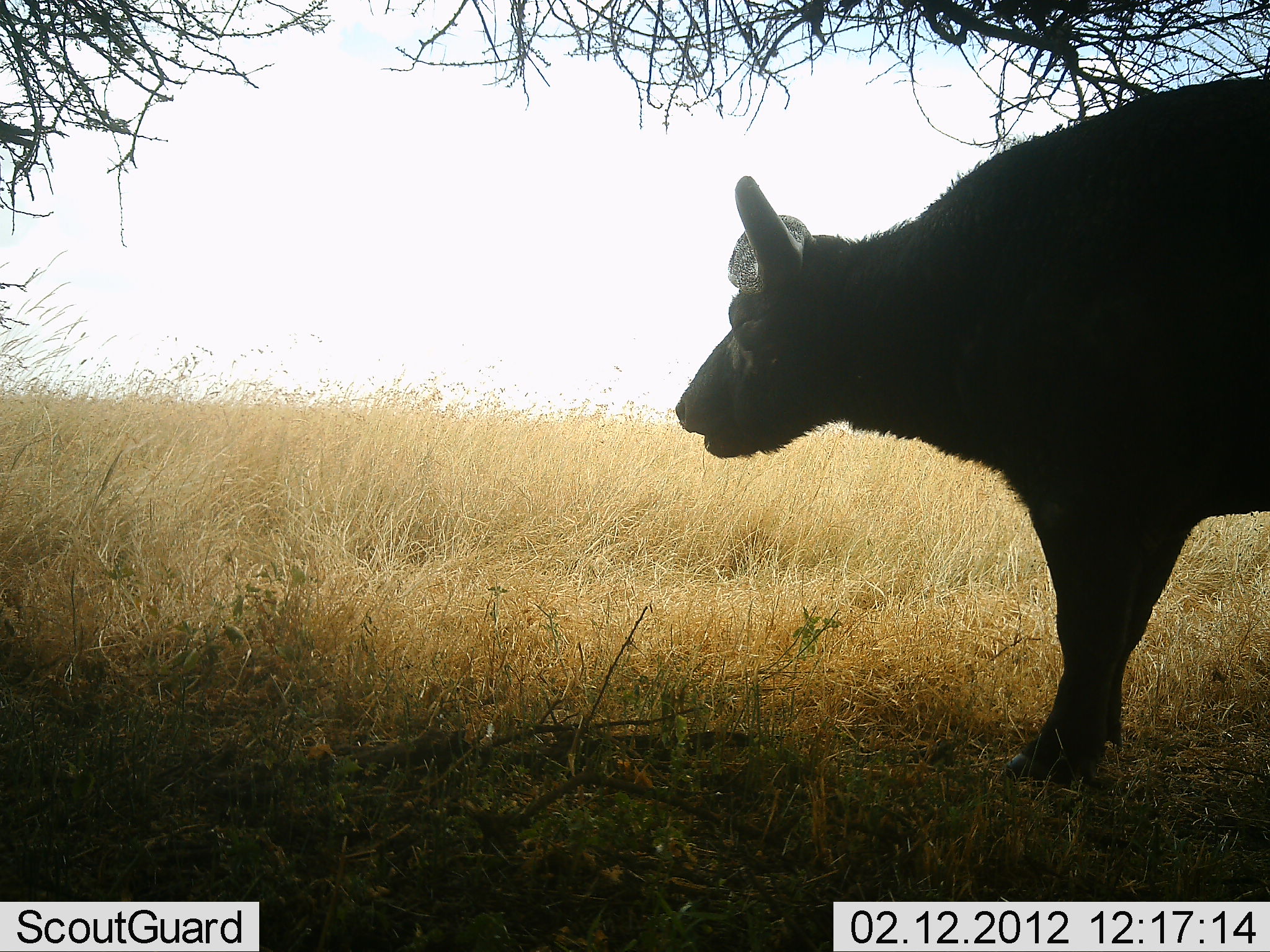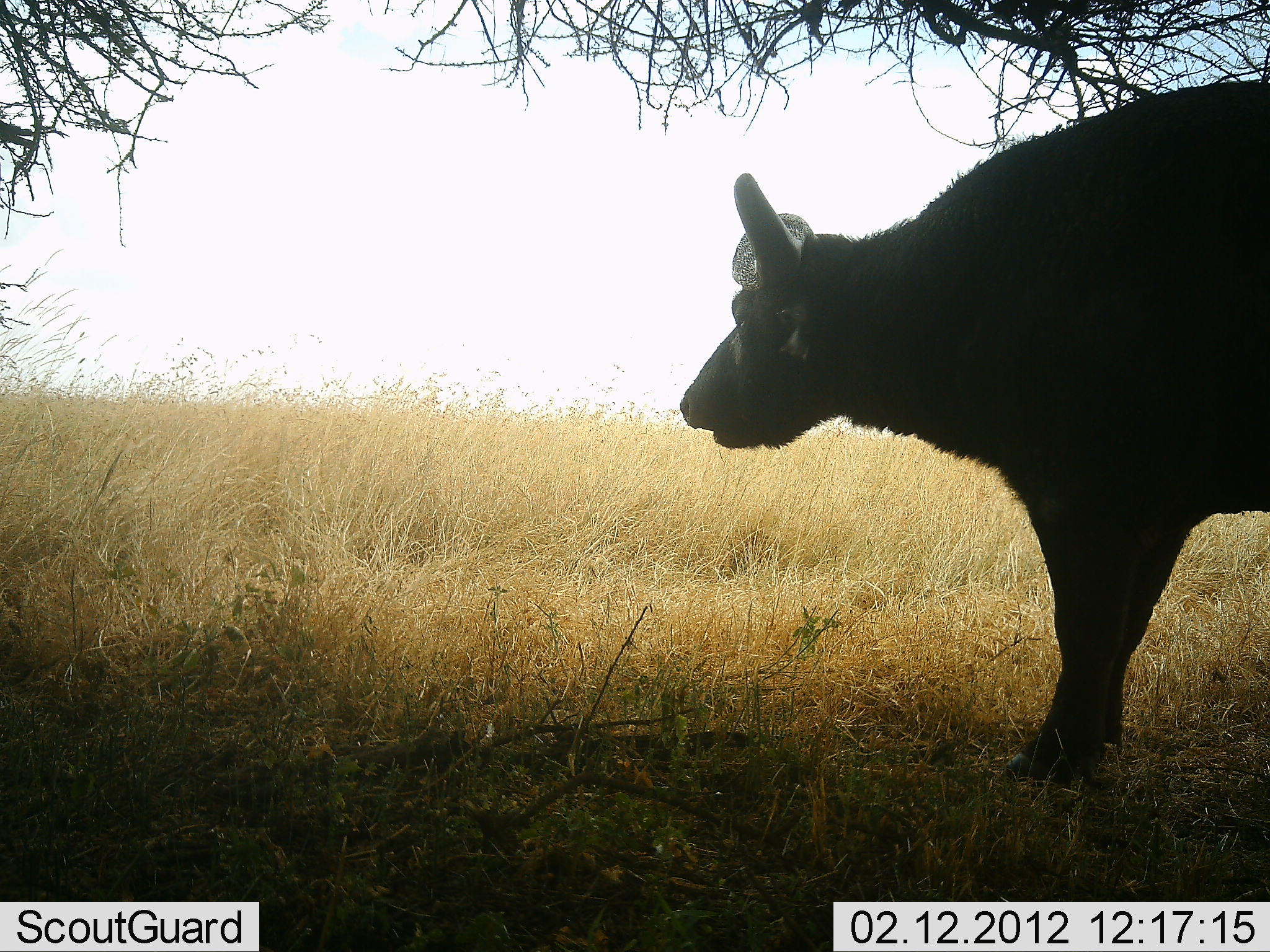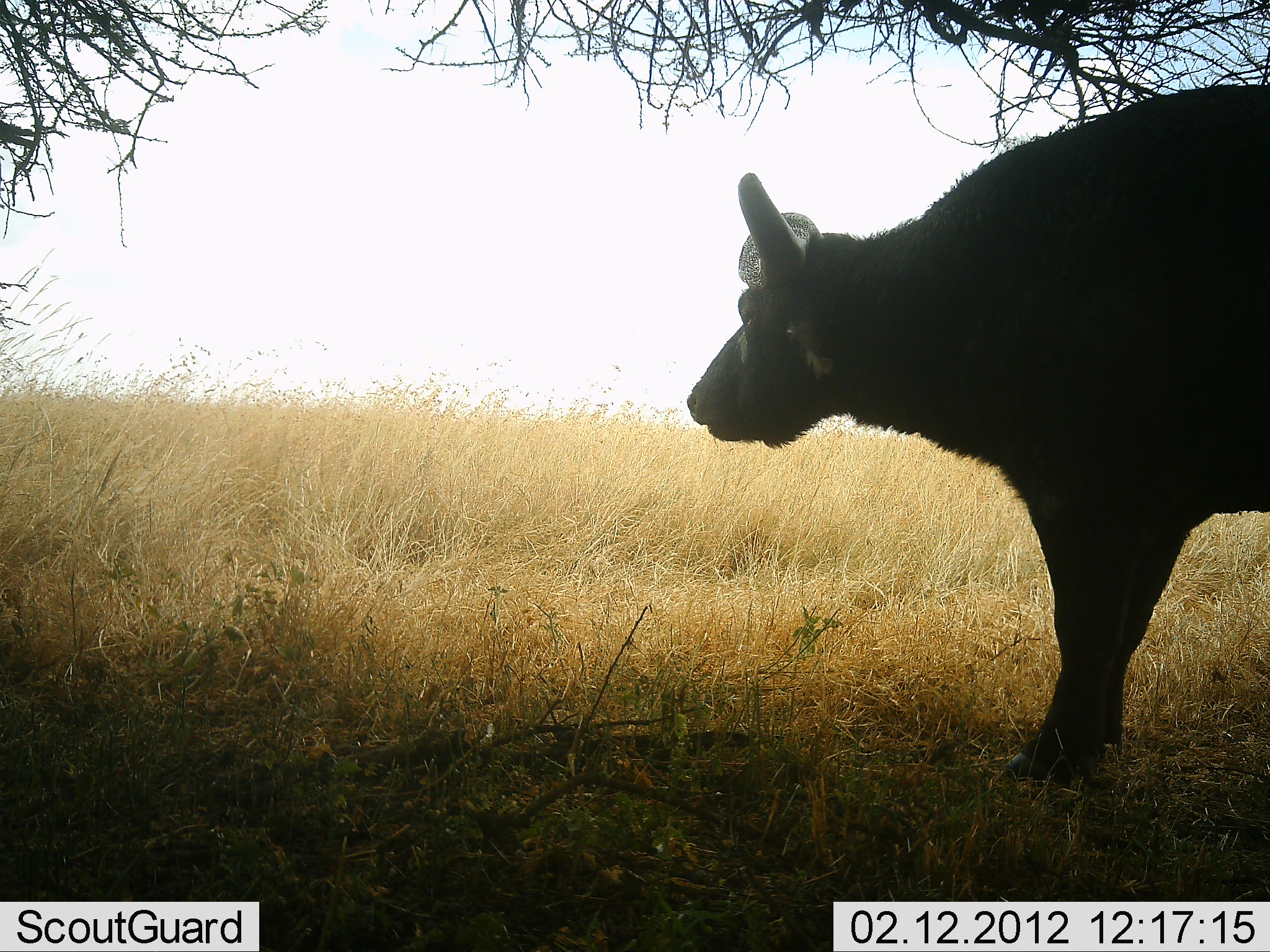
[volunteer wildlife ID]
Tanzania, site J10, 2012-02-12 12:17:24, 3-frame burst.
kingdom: Animalia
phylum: Chordata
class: Mammalia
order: Artiodactyla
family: Bovidae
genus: Syncerus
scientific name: Syncerus caffer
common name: cape buffalo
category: buffalo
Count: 1.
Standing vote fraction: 84%.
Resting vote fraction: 0%.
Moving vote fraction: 0%.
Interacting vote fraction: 0%.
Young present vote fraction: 0%.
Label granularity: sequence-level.